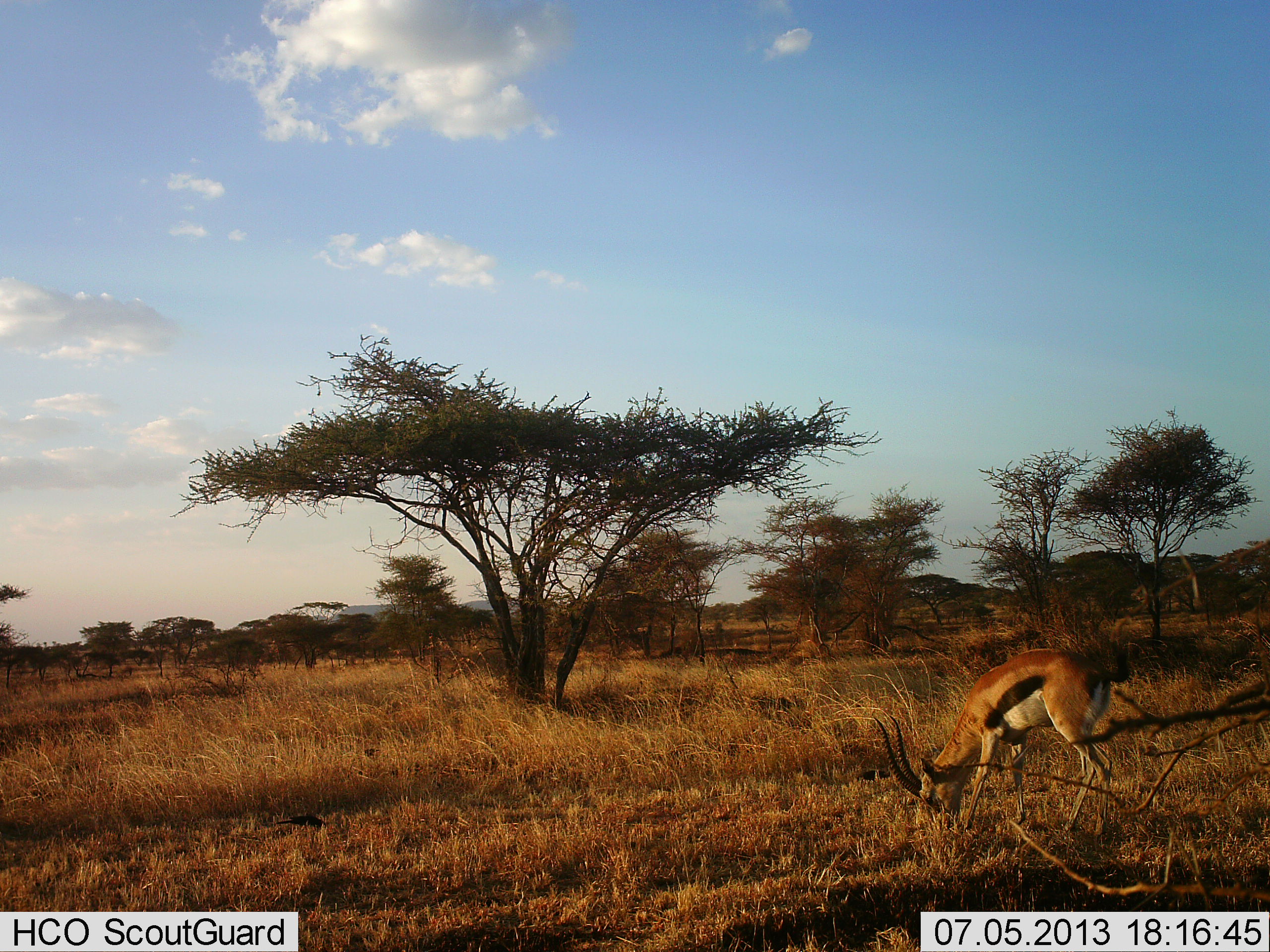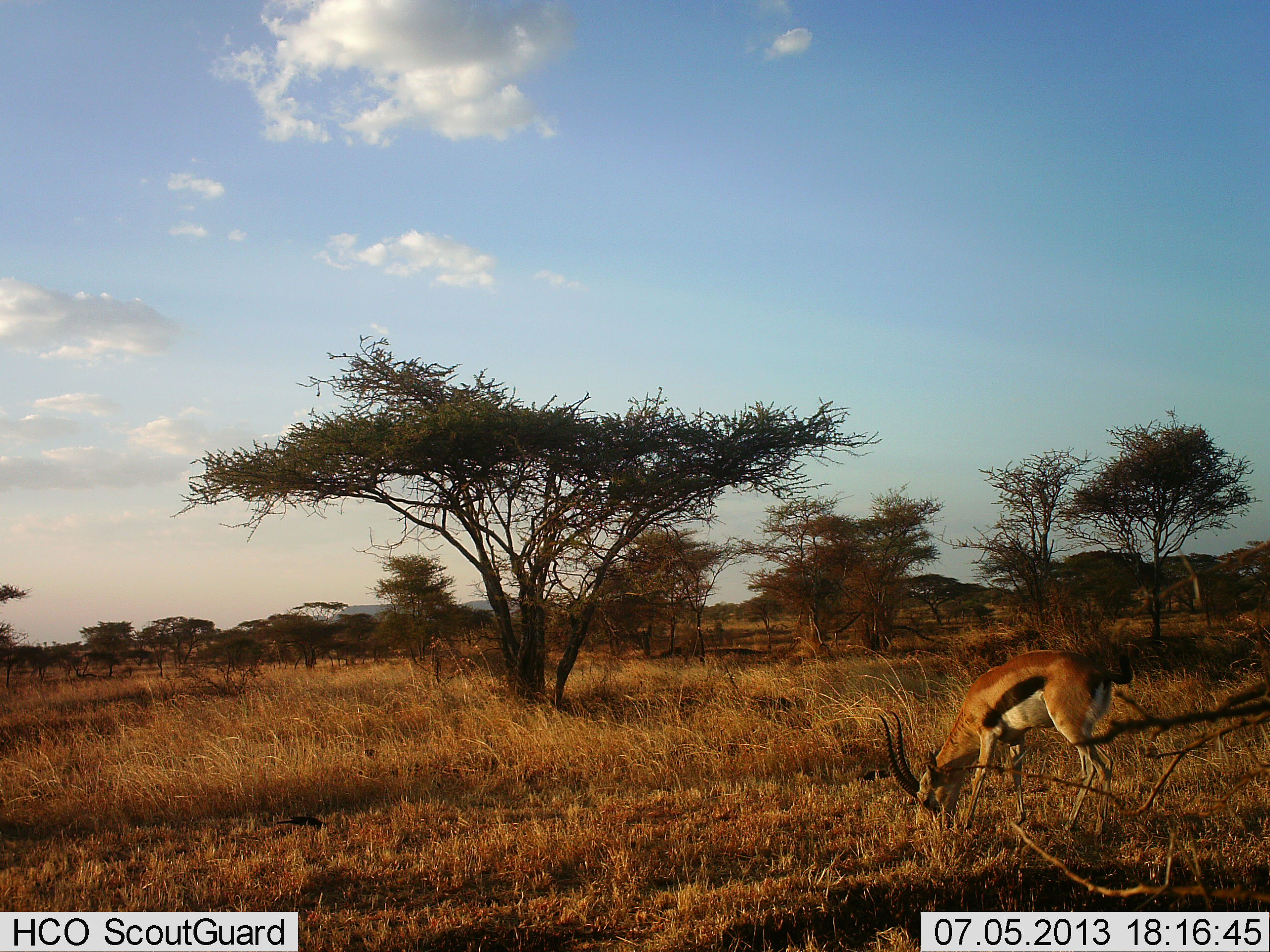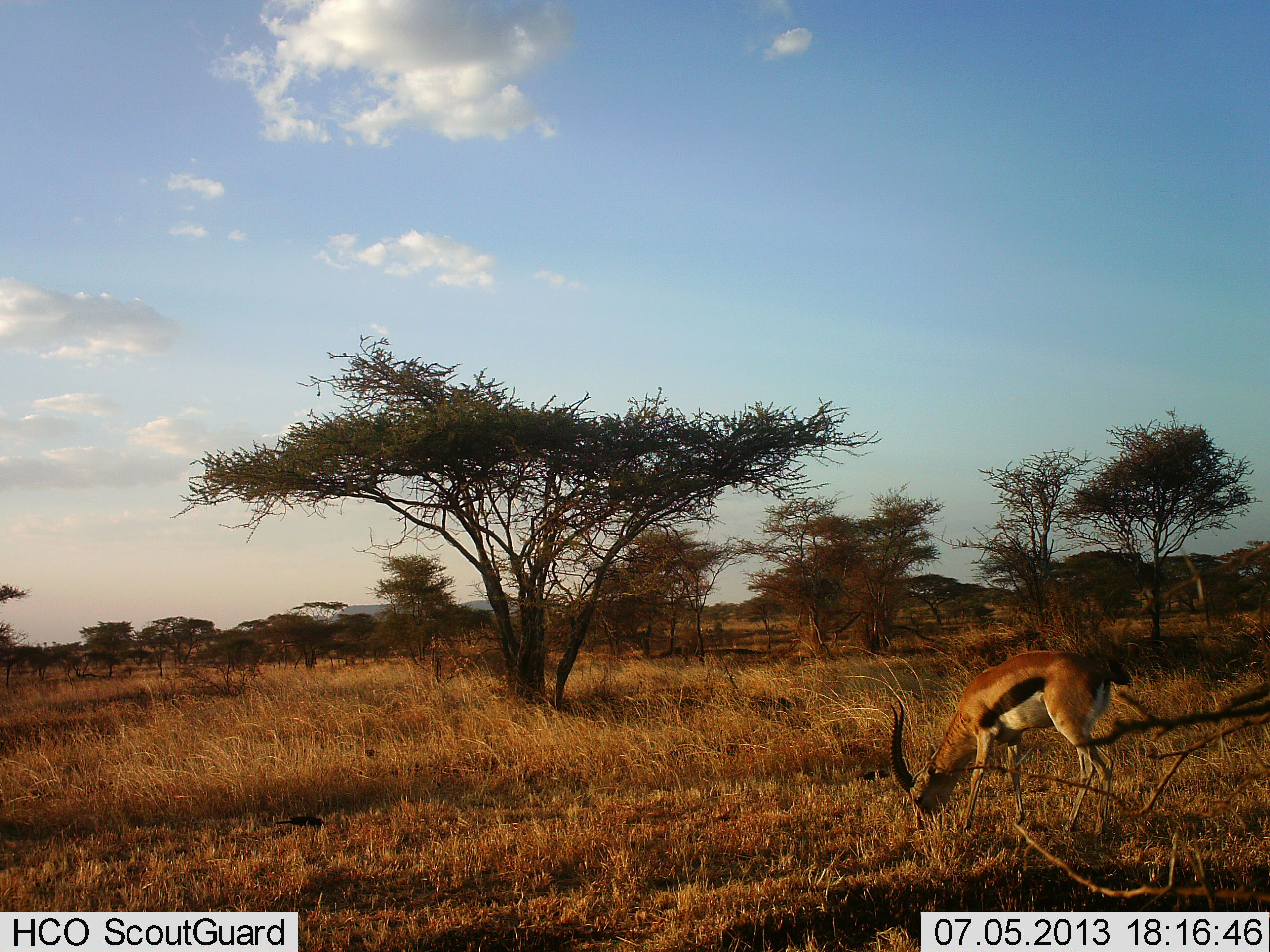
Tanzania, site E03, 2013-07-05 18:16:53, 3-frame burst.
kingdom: Animalia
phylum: Chordata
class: Mammalia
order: Artiodactyla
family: Bovidae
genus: Eudorcas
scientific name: Eudorcas thomsonii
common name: thomson's gazelle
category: gazellethomsons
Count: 1.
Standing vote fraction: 20%.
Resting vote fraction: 0%.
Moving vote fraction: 0%.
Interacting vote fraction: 0%.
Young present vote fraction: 0%.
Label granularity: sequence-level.